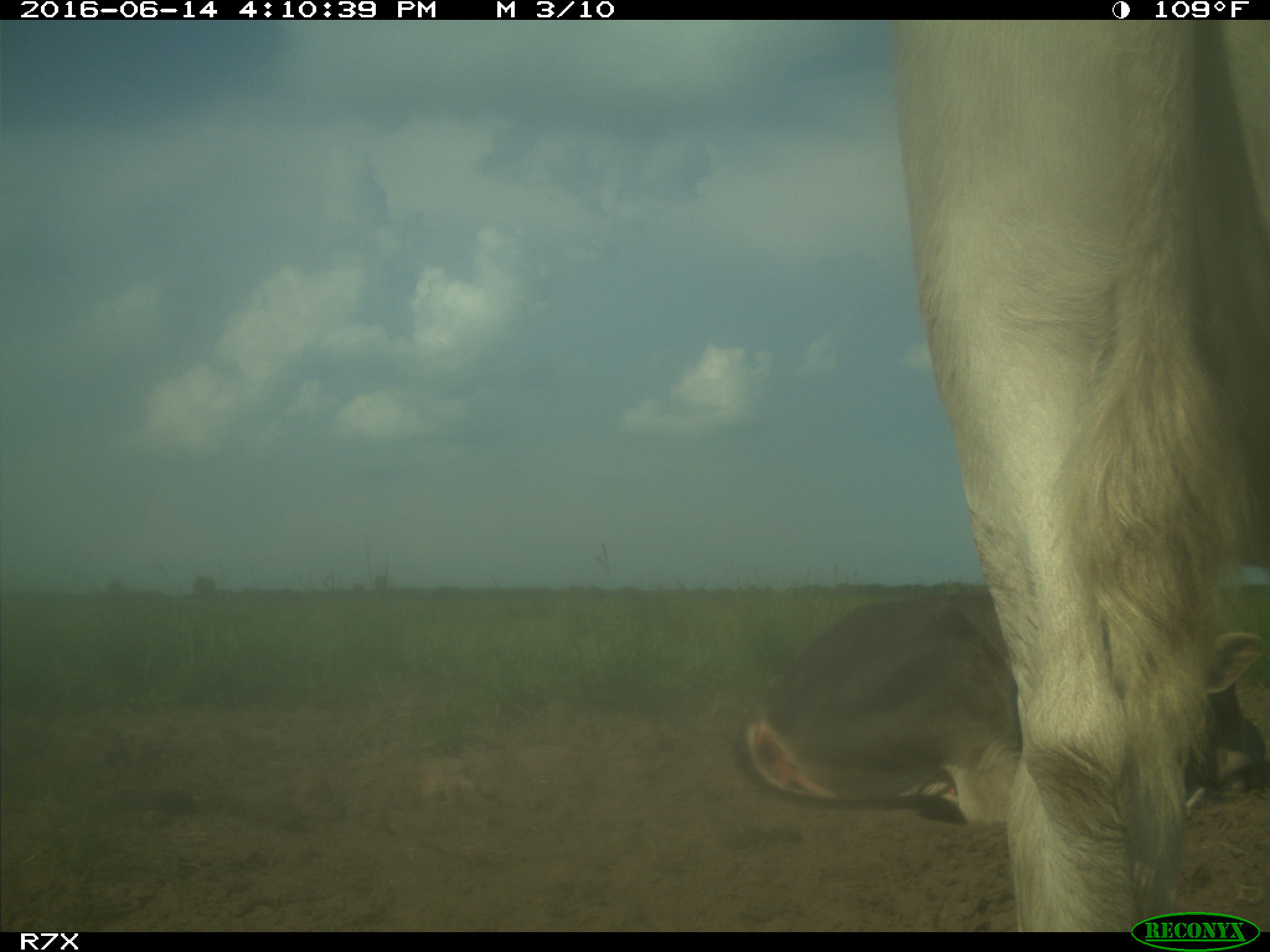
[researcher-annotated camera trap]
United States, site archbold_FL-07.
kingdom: Animalia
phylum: Chordata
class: Mammalia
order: Artiodactyla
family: Bovidae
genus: Bos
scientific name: Bos taurus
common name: domestic cow